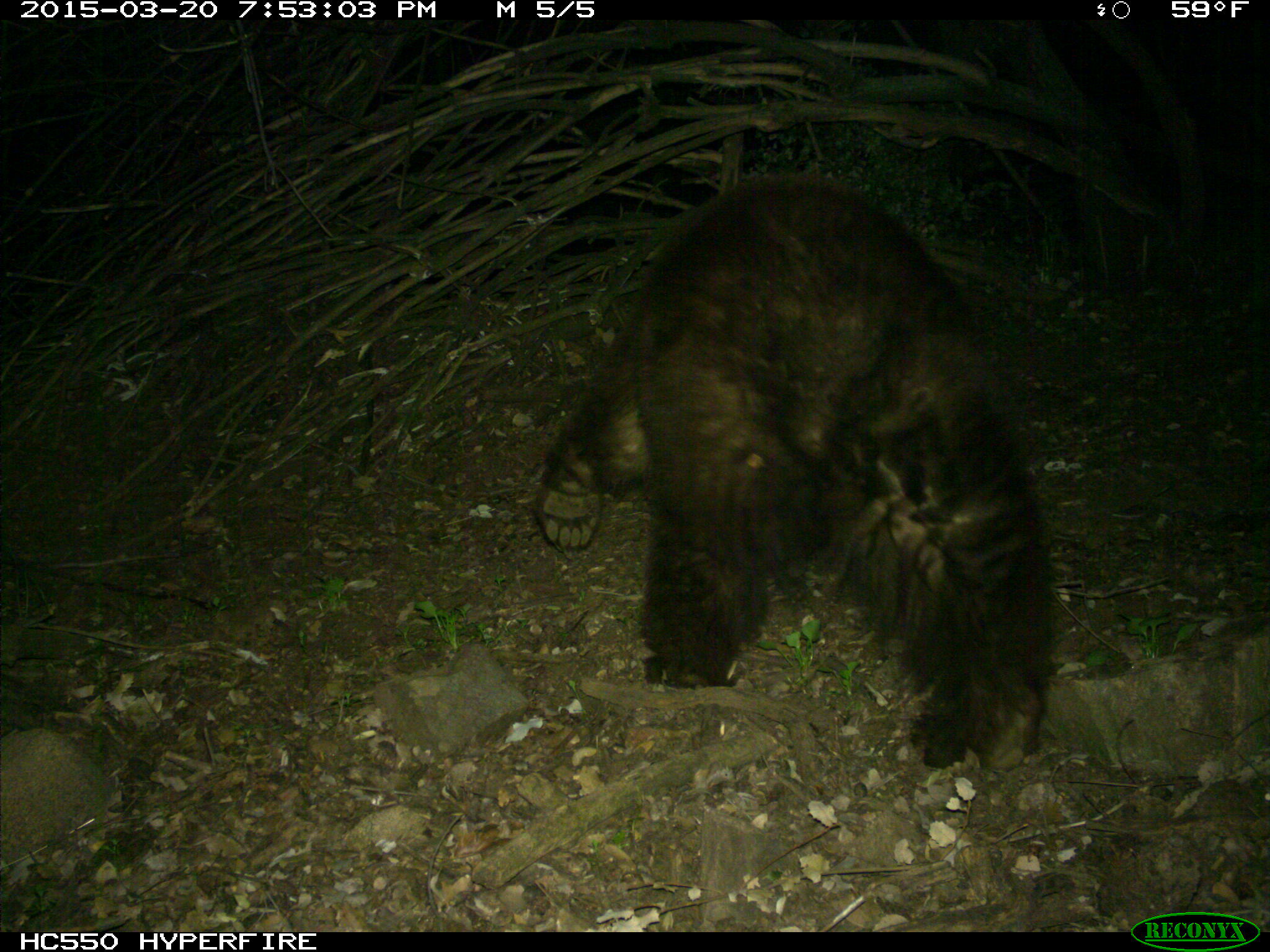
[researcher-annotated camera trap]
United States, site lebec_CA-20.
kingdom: Animalia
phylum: Chordata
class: Mammalia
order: Carnivora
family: Ursidae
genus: Ursus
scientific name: Ursus americanus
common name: american black bear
Ursus americanus (american black bear).